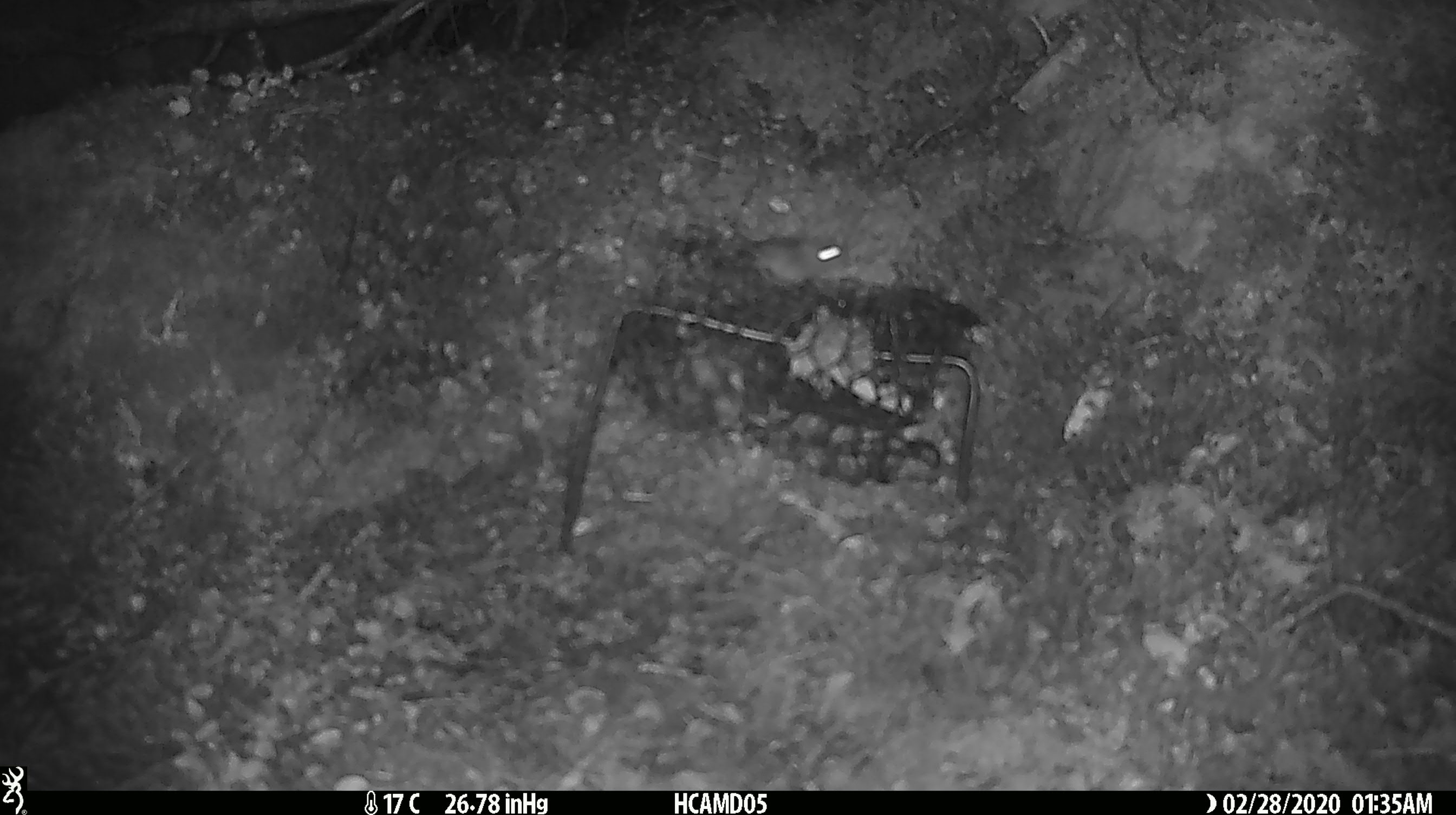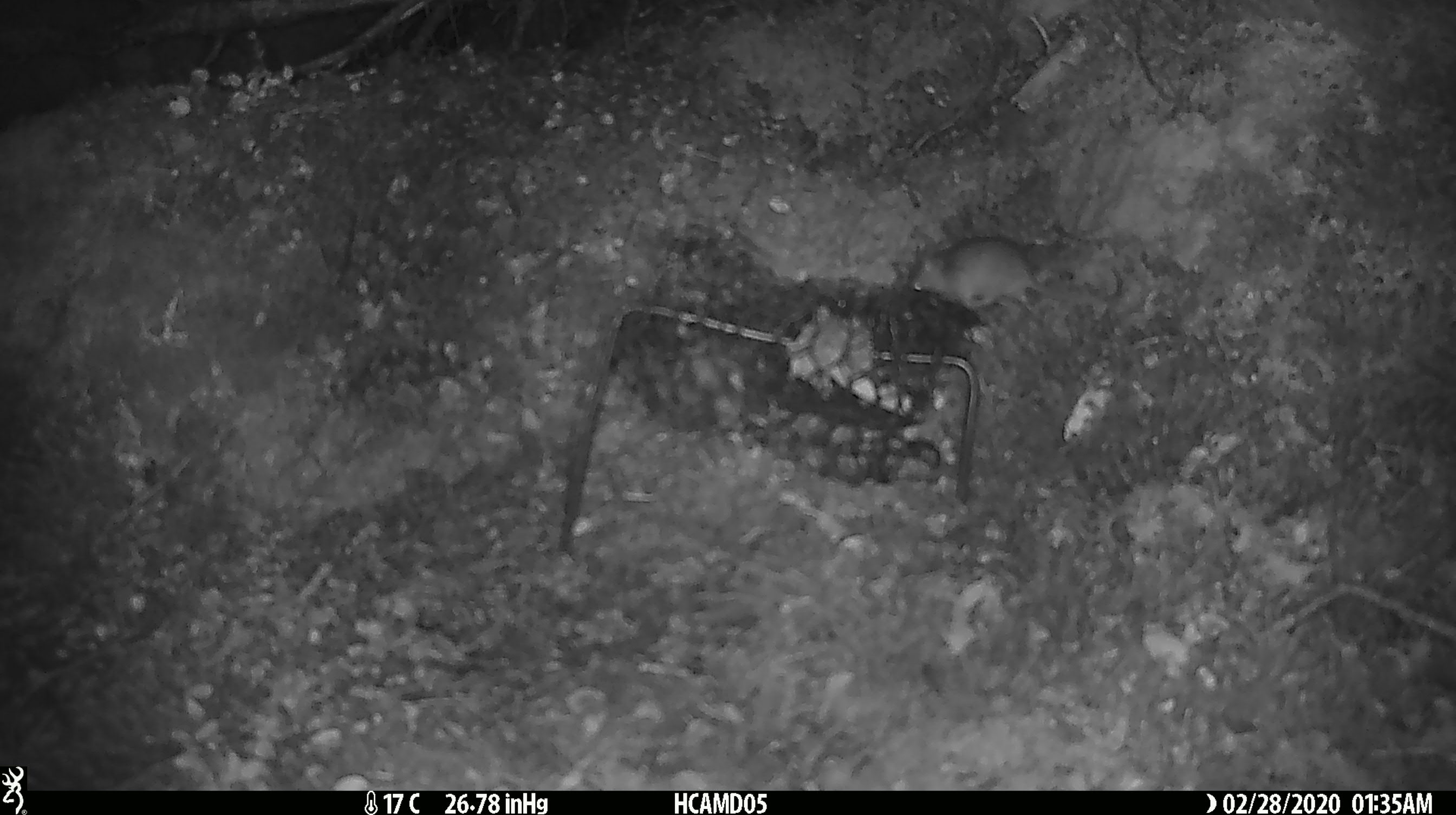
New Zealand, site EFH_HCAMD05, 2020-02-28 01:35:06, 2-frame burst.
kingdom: Animalia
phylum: Chordata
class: Mammalia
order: Rodentia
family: Muridae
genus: Mus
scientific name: Mus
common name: mouse